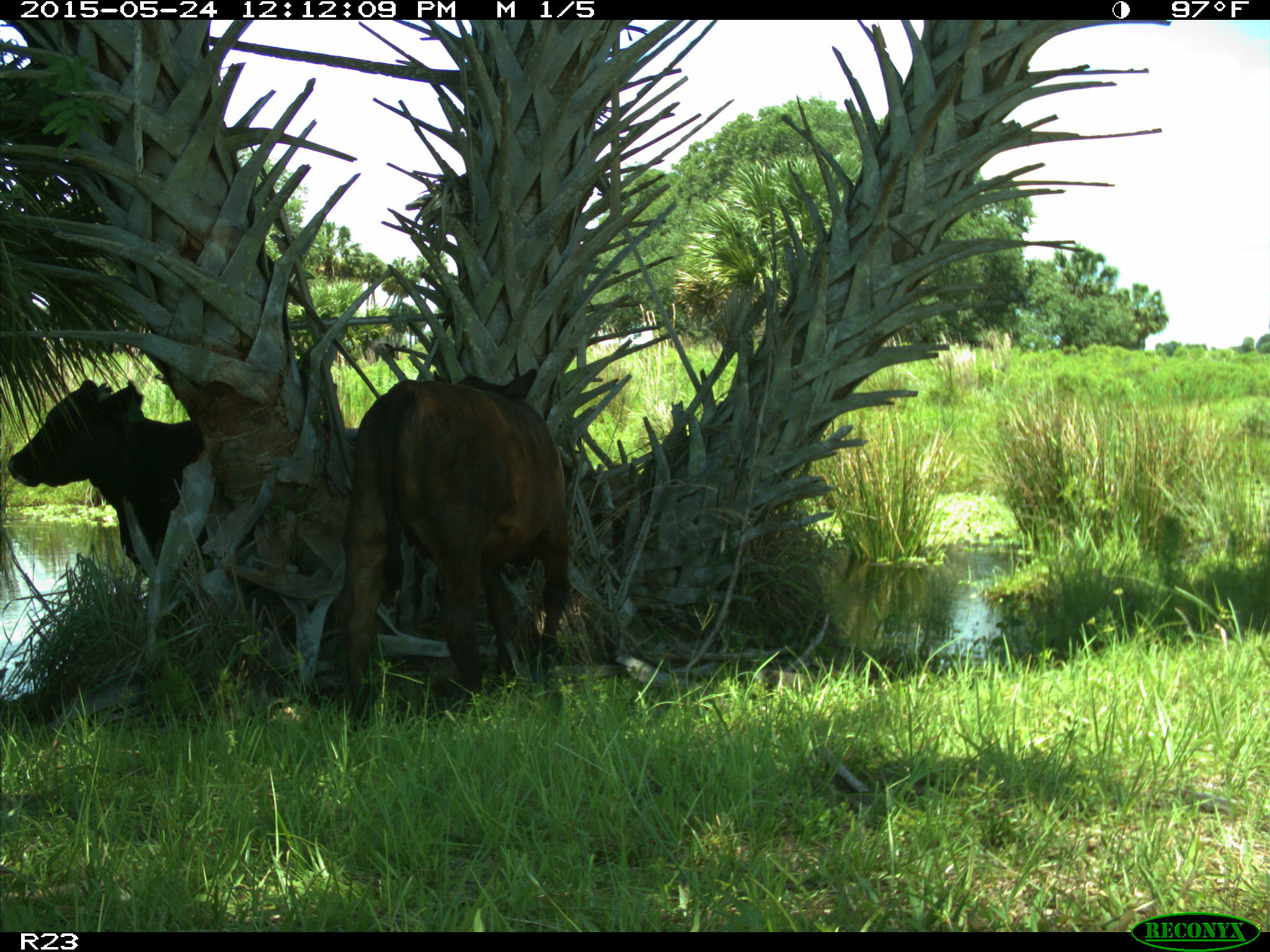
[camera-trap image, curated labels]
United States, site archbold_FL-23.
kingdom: Animalia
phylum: Chordata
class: Mammalia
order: Artiodactyla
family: Bovidae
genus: Bos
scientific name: Bos taurus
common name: domestic cow